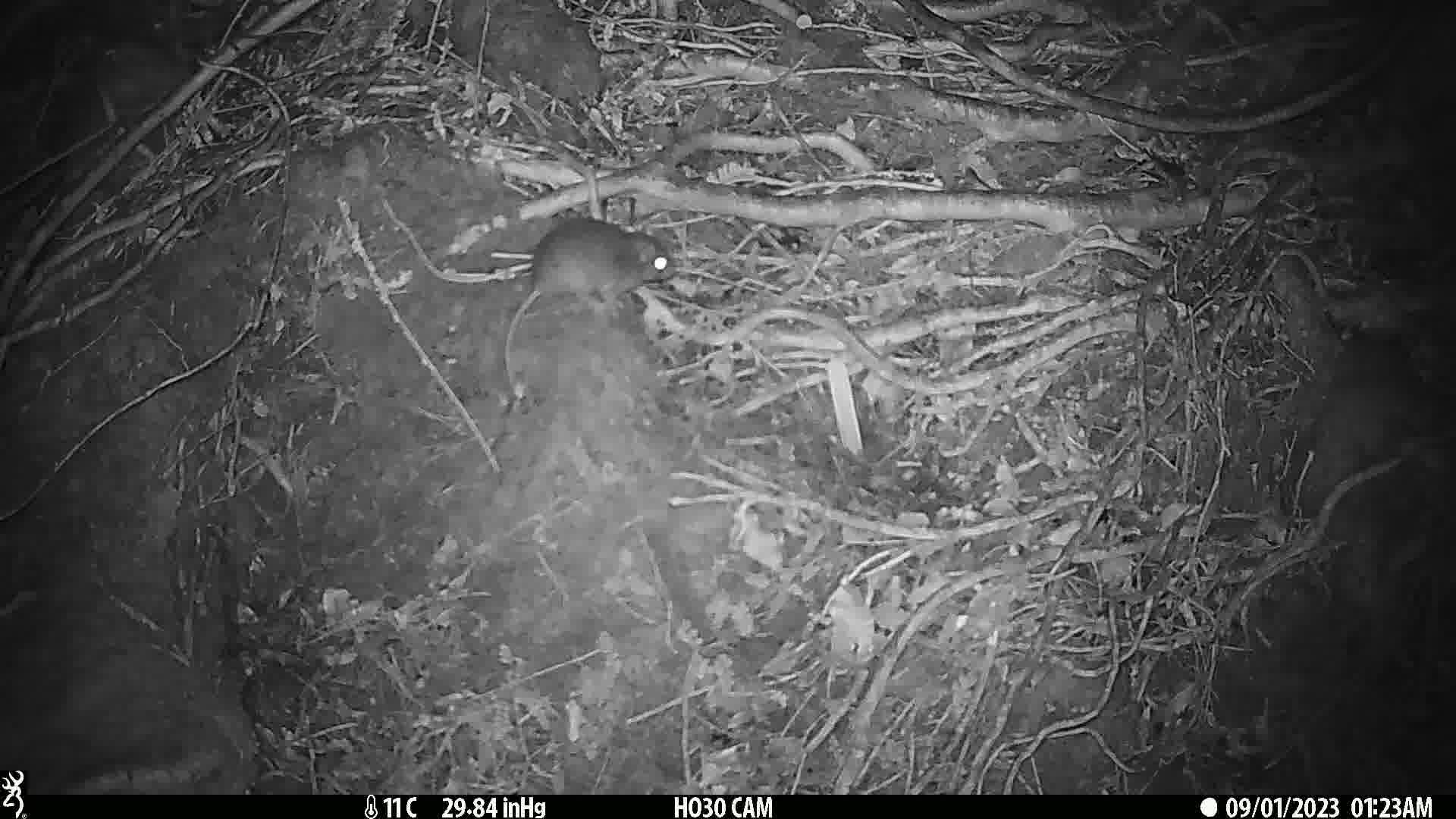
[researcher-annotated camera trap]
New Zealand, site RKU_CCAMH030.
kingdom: Animalia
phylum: Chordata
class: Mammalia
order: Rodentia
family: Muridae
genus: Rattus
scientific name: Rattus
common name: rat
Rat (Rattus).